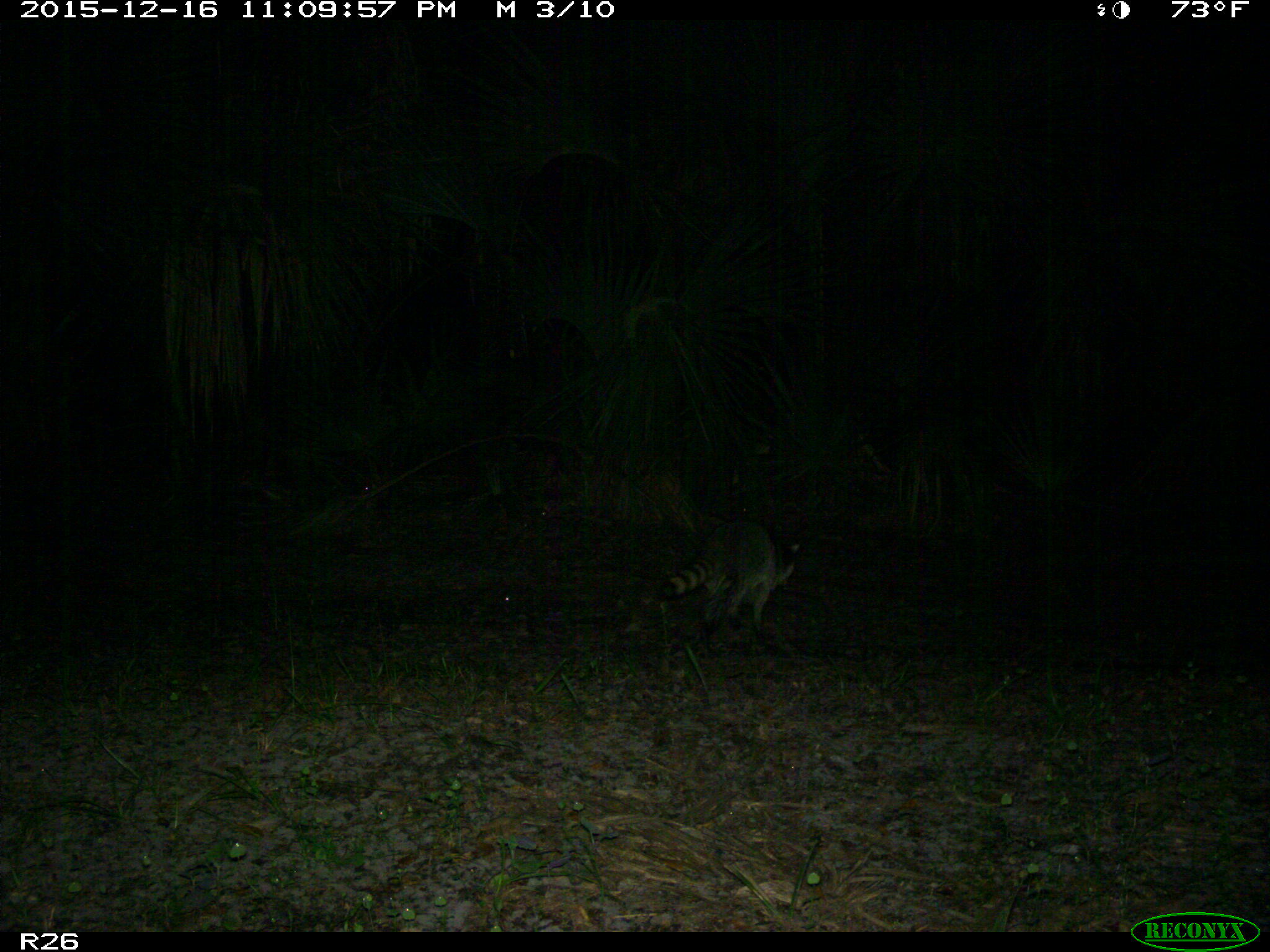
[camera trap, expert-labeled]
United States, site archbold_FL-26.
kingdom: Animalia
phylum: Chordata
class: Mammalia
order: Carnivora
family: Procyonidae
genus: Procyon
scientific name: Procyon lotor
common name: common raccoon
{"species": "Procyon lotor (common raccoon)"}